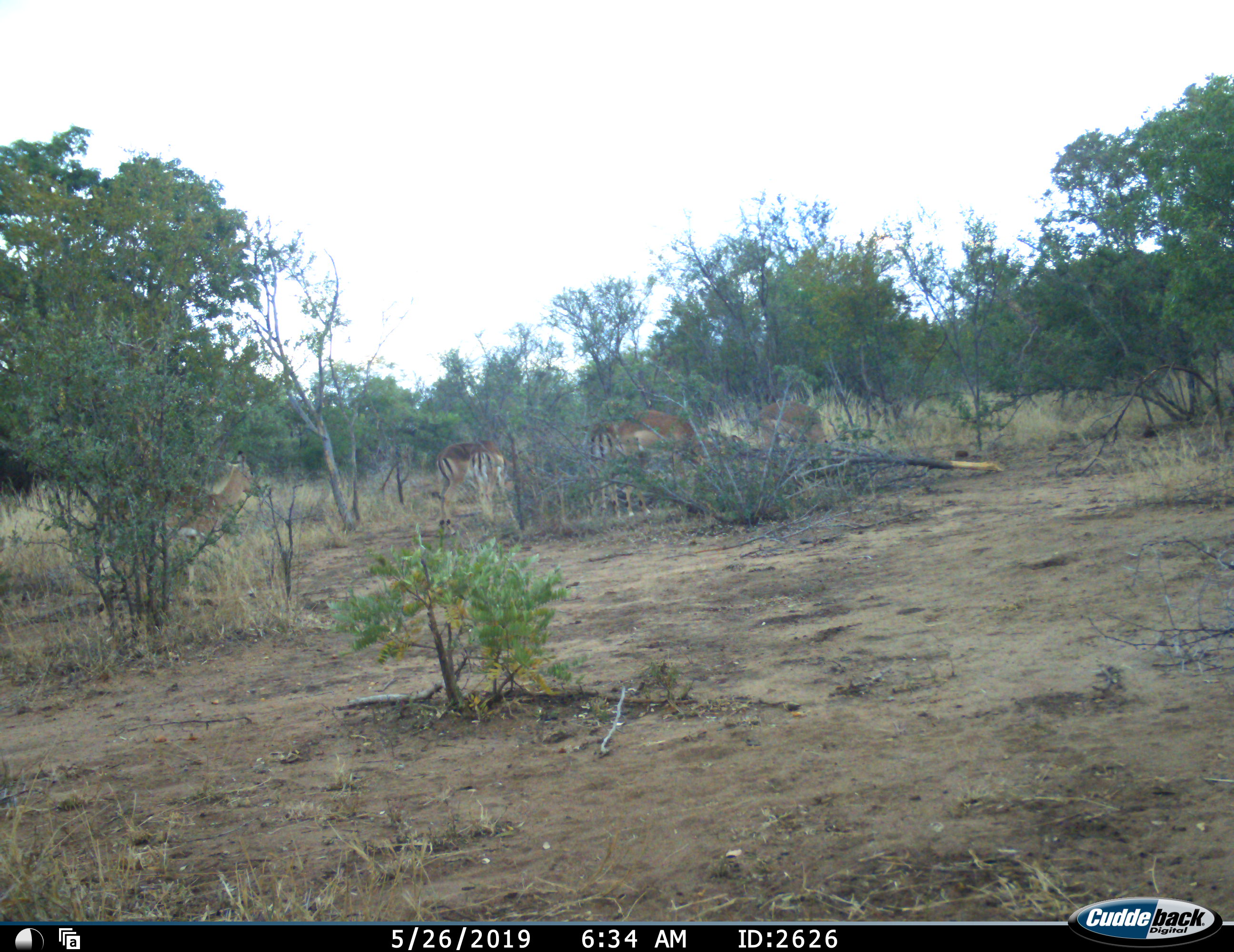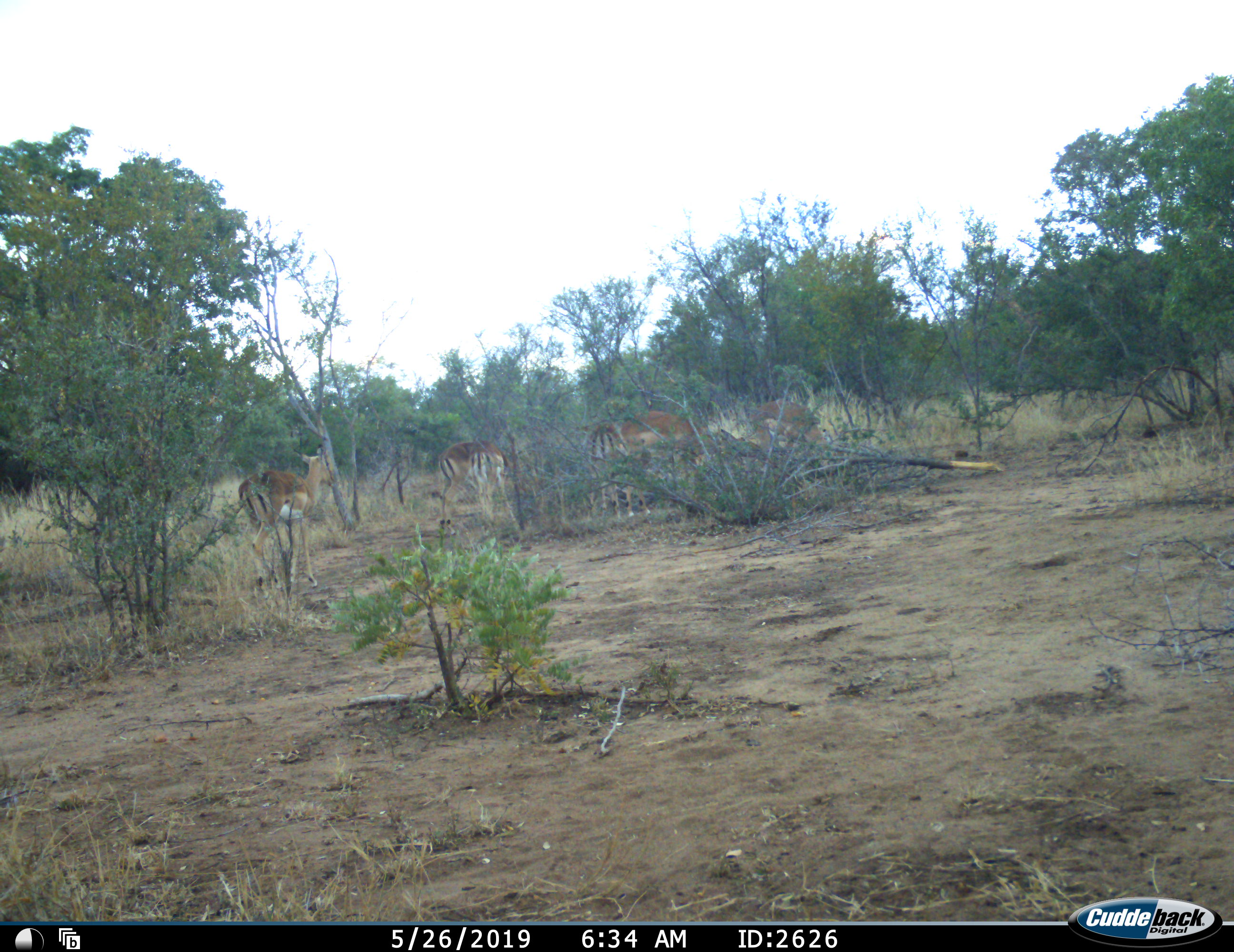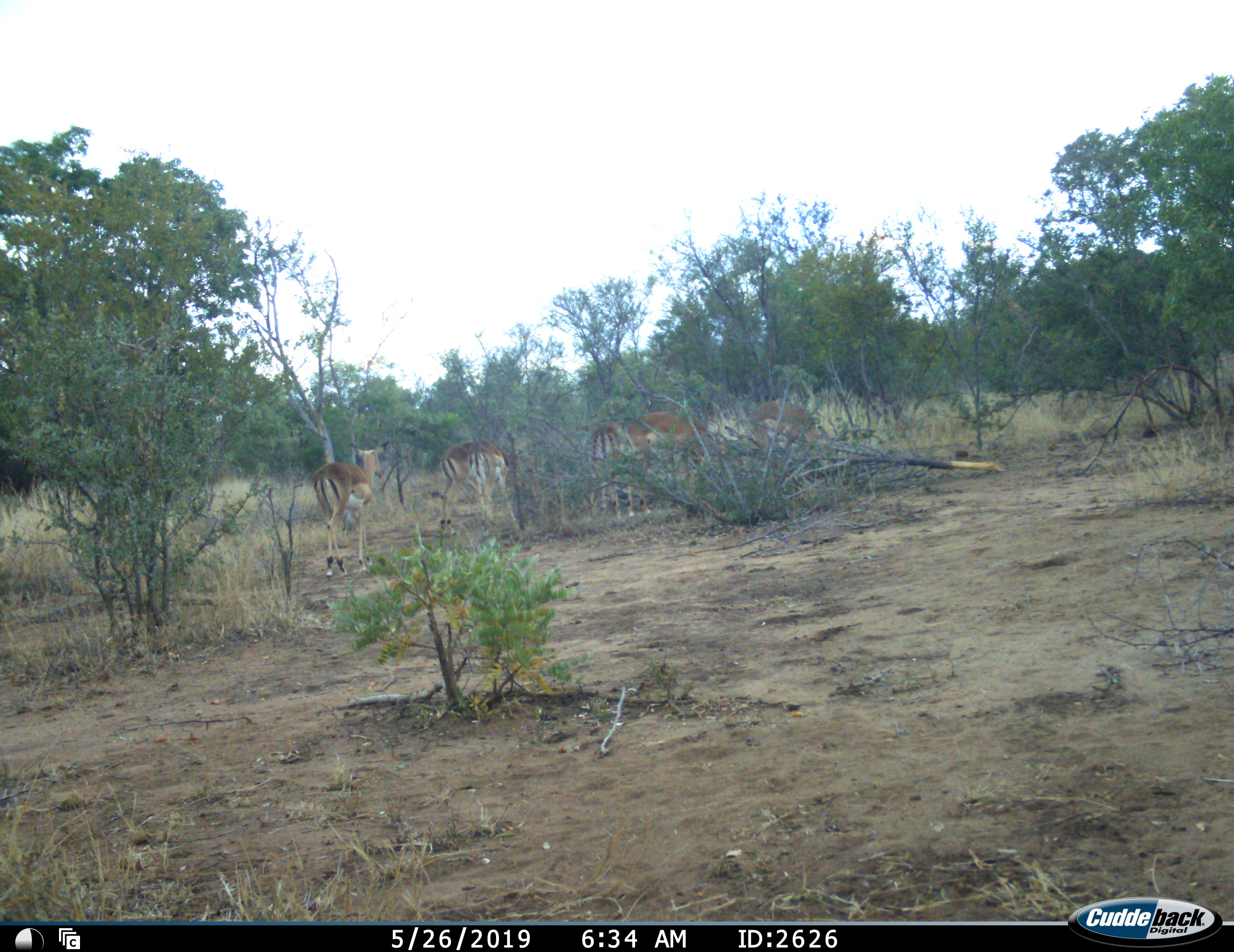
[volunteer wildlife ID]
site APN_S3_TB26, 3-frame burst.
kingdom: Animalia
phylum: Chordata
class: Mammalia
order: Artiodactyla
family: Bovidae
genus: Aepyceros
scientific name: Aepyceros melampus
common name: impala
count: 6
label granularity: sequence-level